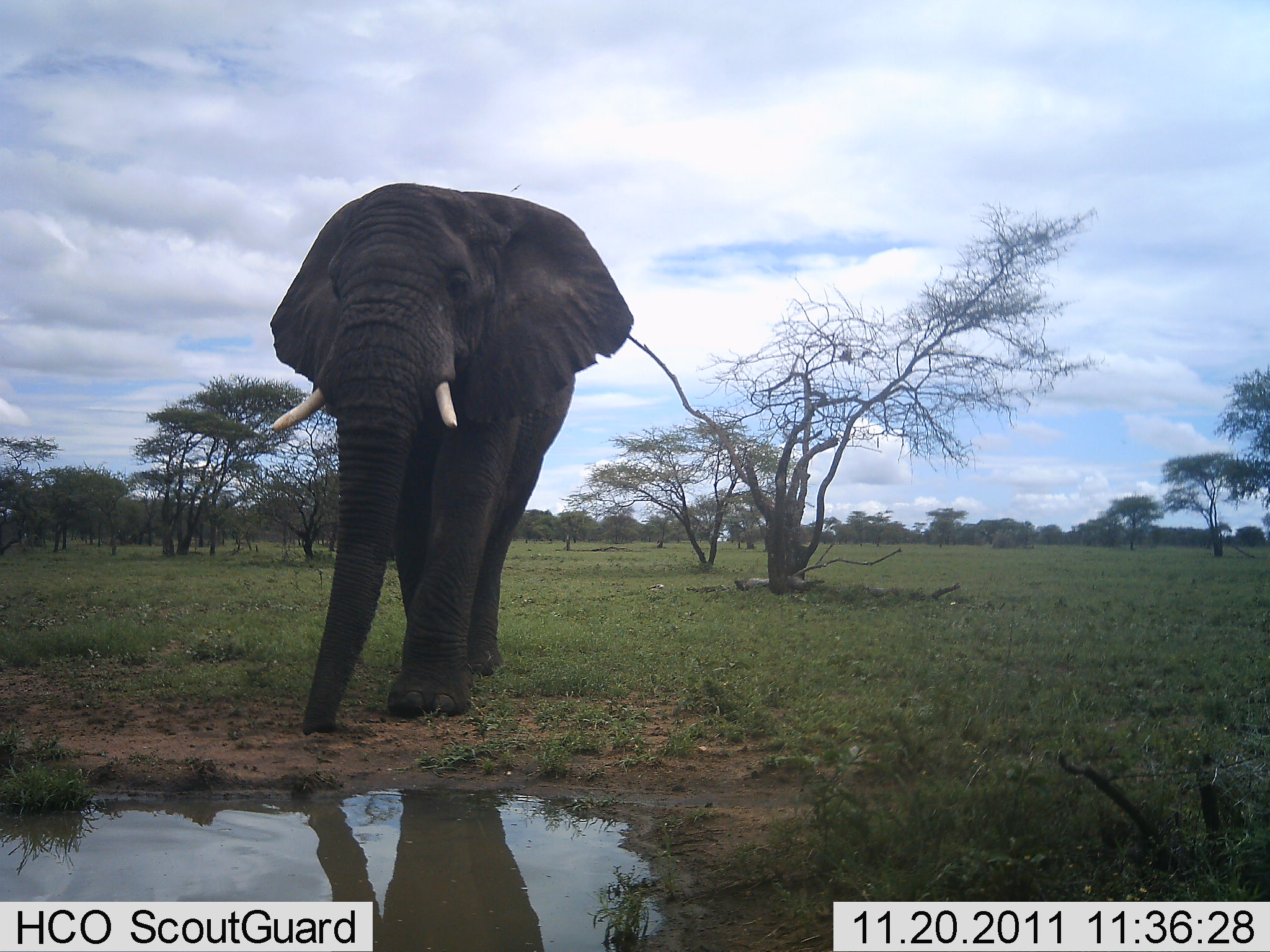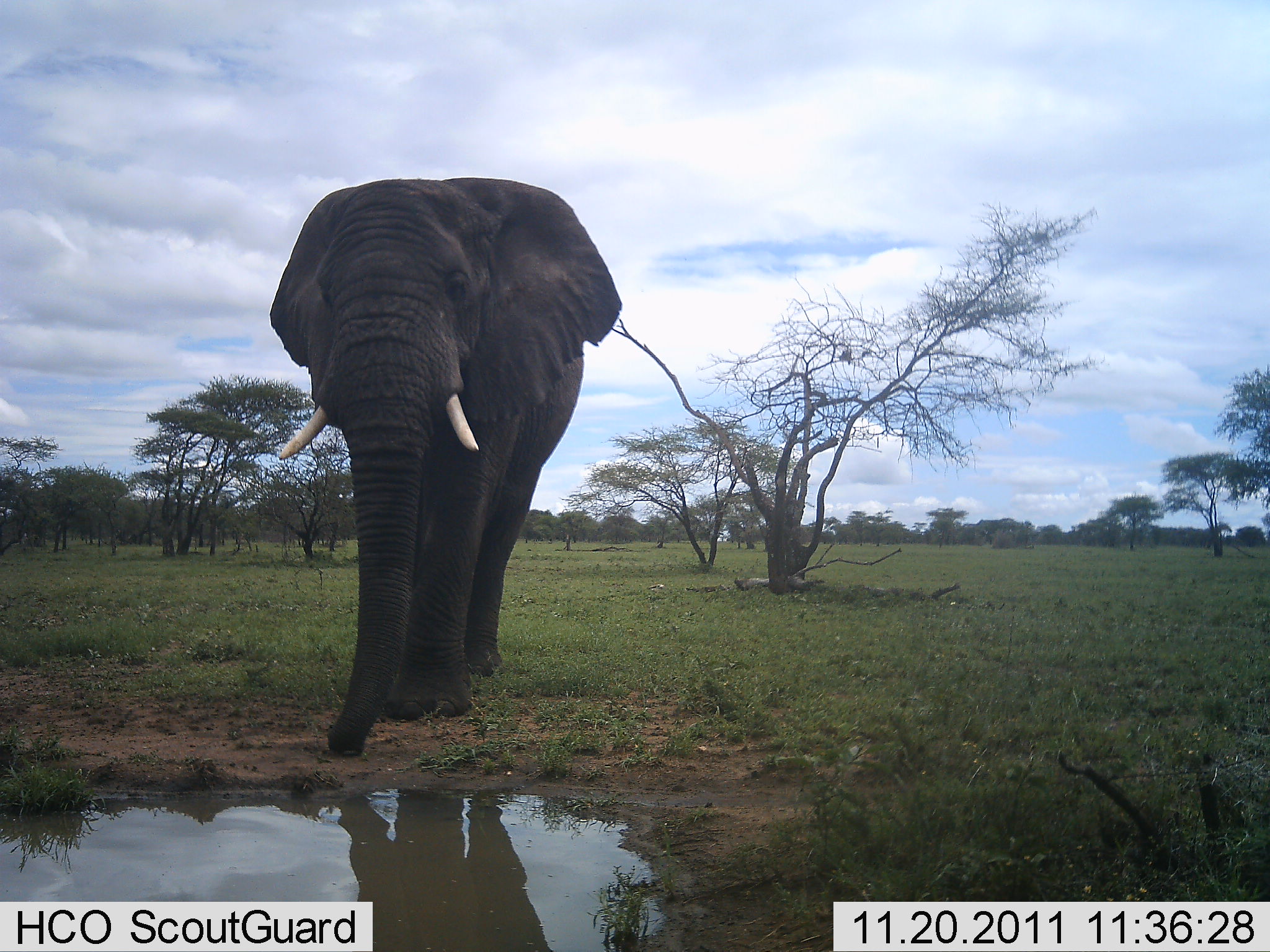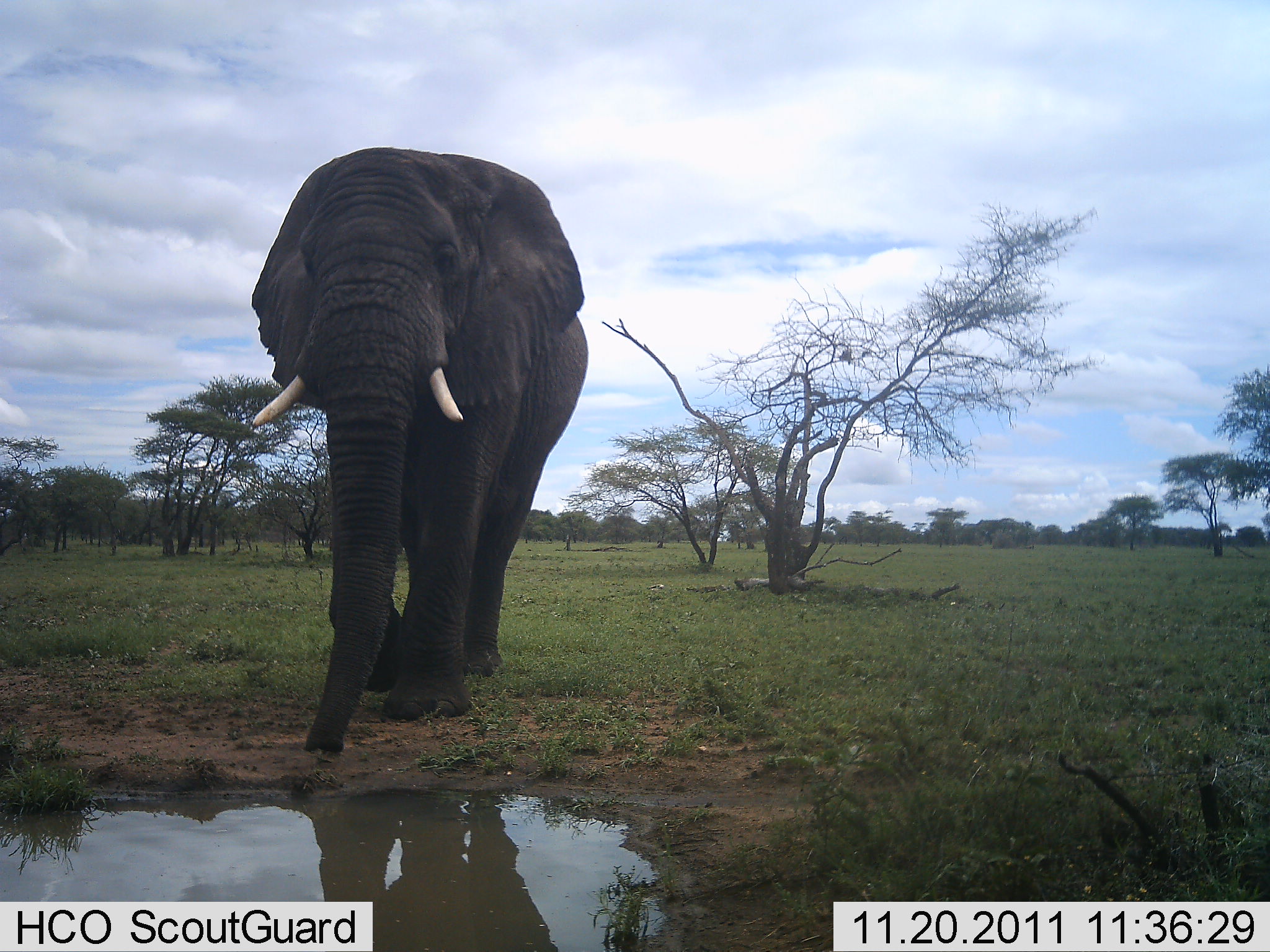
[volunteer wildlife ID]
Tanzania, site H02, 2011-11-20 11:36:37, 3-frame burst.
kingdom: Animalia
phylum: Chordata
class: Mammalia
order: Proboscidea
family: Elephantidae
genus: Loxodonta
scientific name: Loxodonta africana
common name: african bush elephant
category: elephant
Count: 1.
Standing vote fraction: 38%.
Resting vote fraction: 0%.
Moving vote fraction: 54%.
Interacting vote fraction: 0%.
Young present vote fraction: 0%.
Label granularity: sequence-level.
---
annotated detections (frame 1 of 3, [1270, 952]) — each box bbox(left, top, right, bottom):
animal: bbox(266, 181, 635, 731)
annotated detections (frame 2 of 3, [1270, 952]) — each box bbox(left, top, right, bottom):
animal: bbox(269, 177, 624, 754)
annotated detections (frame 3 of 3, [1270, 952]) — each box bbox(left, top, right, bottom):
animal: bbox(245, 149, 586, 757)